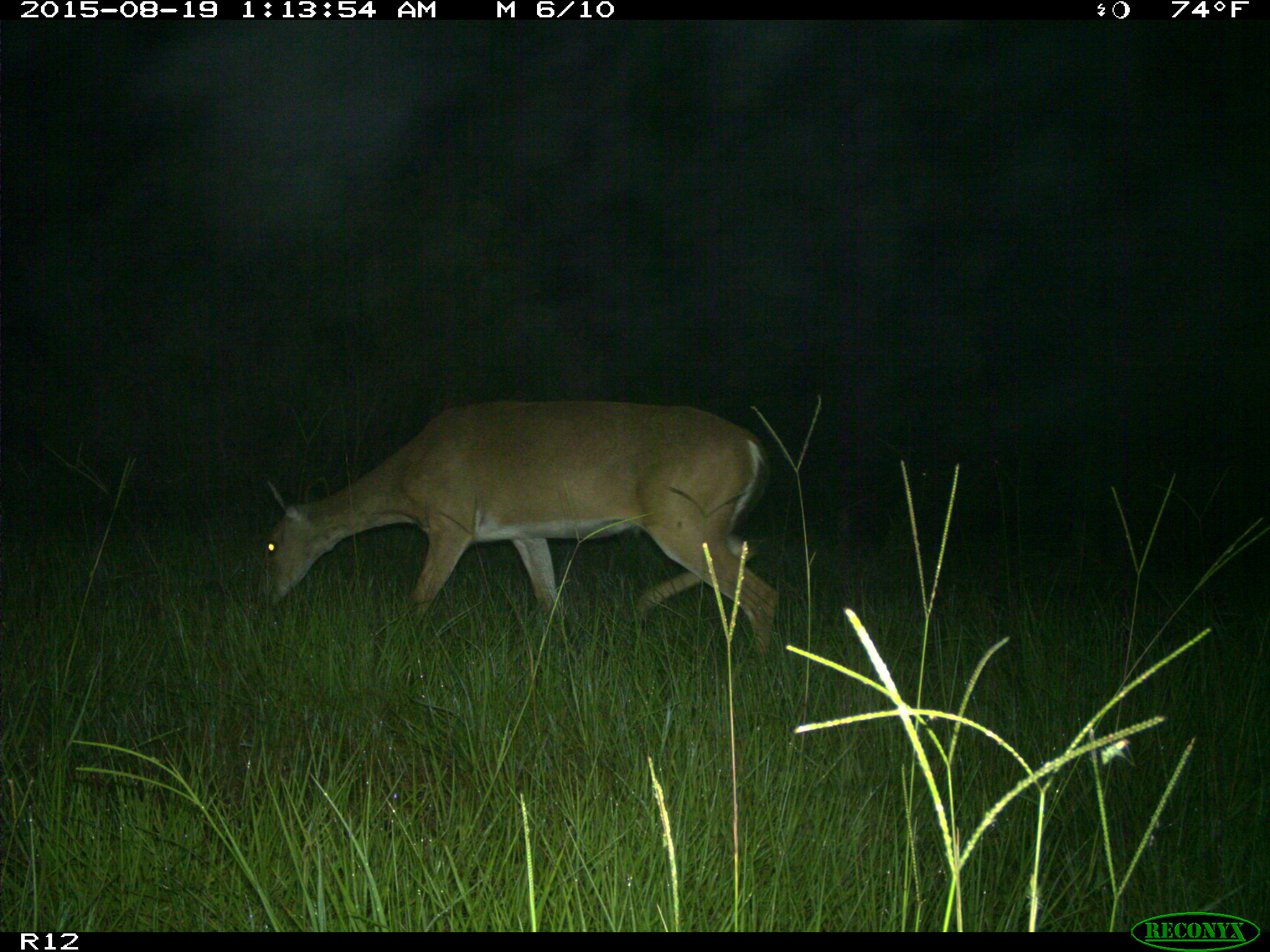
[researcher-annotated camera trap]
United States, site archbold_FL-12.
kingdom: Animalia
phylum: Chordata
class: Mammalia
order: Artiodactyla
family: Cervidae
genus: Odocoileus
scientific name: Odocoileus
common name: deer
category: unidentified deer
Unidentified deer (deer) (Odocoileus).